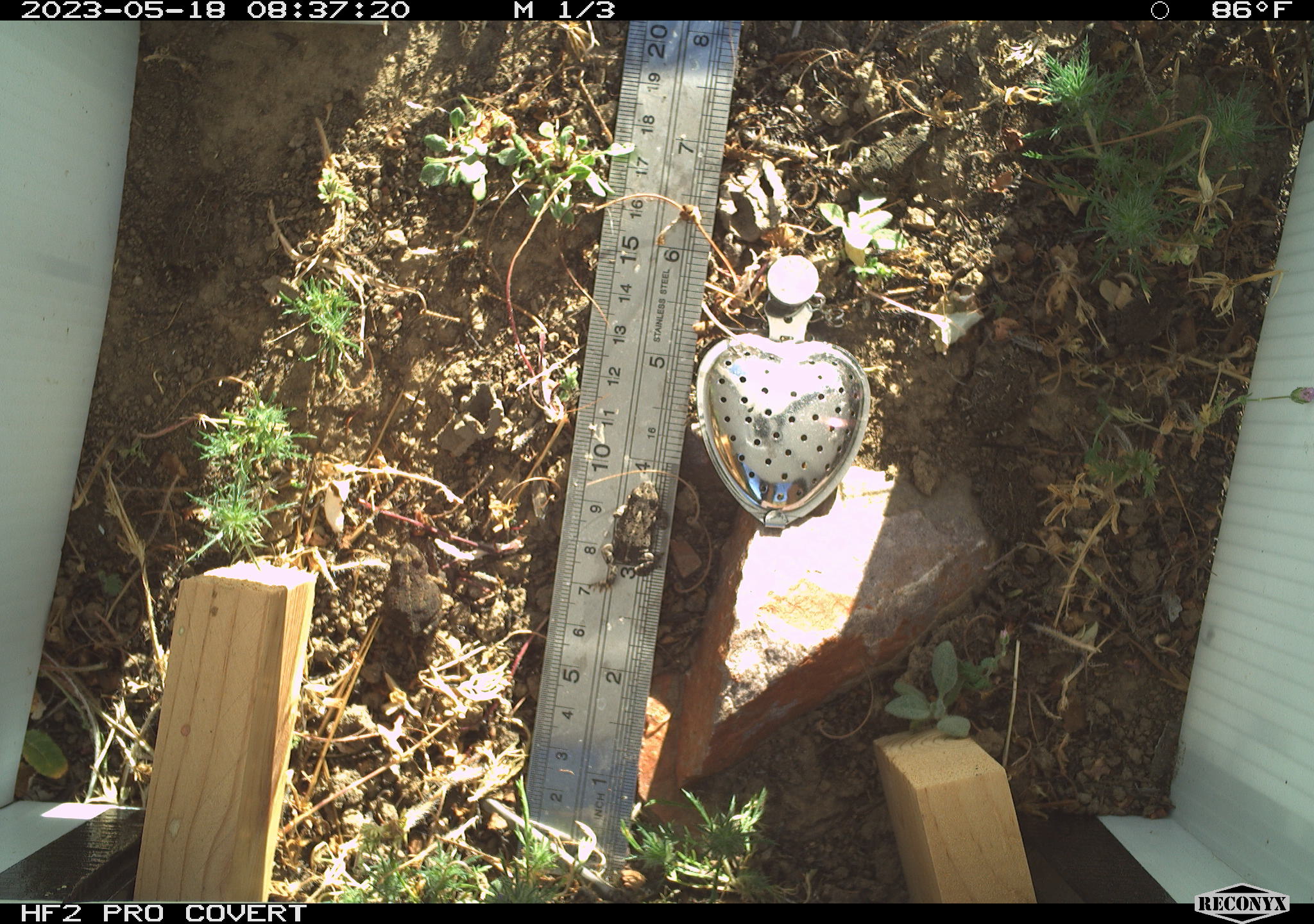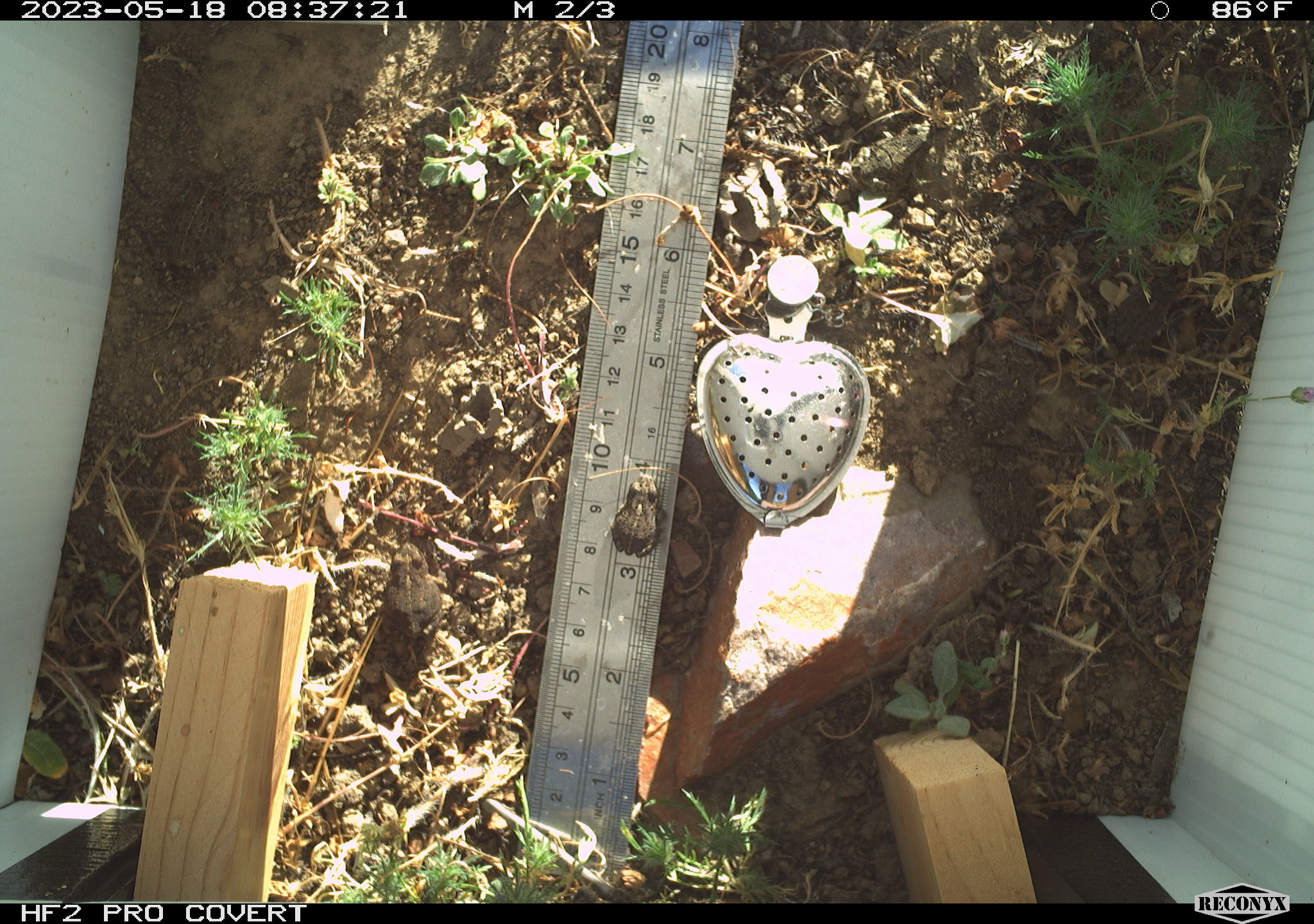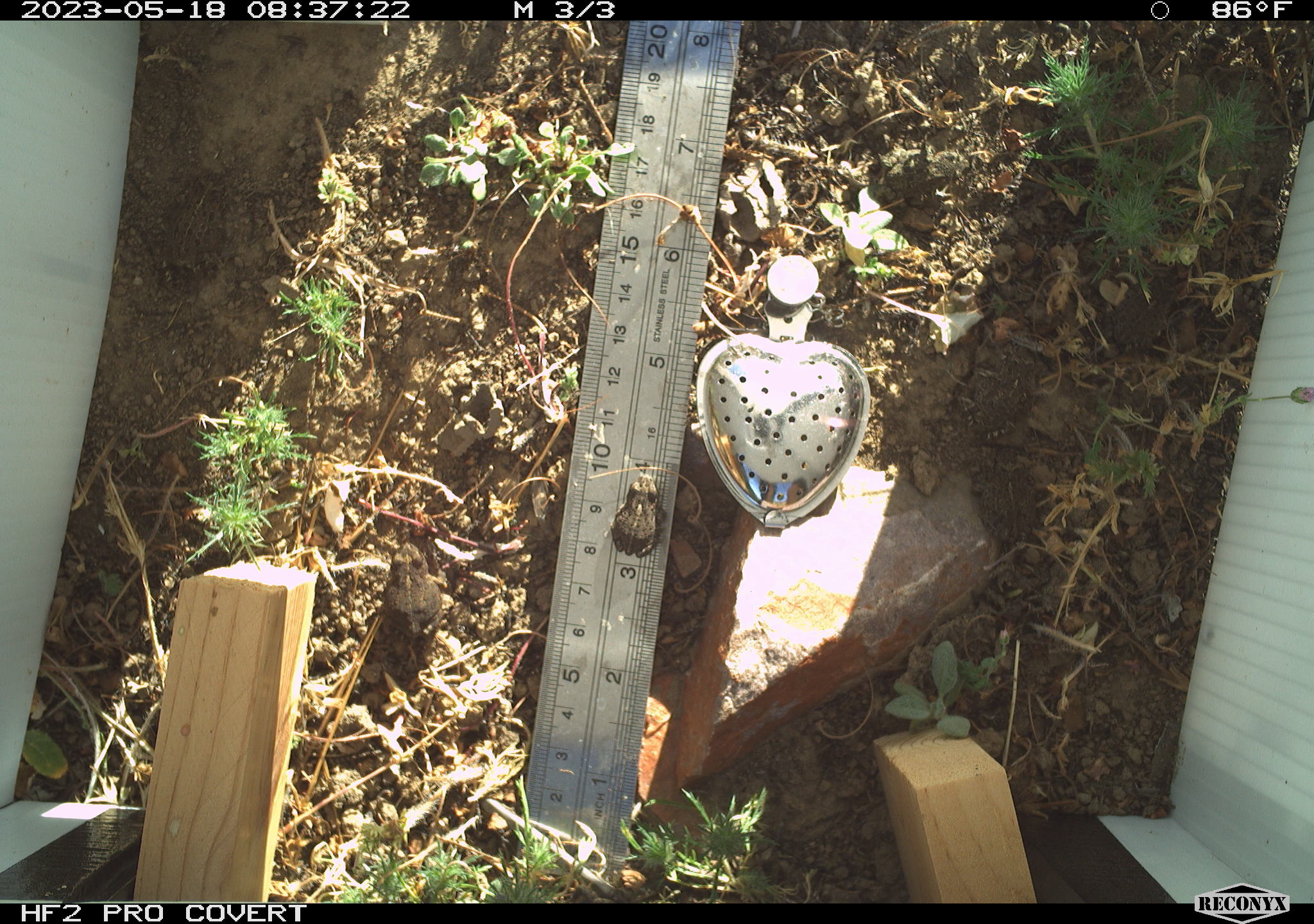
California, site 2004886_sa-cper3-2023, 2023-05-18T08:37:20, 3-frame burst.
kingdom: Animalia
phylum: Chordata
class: Amphibia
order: Anura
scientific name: Anura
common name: frogs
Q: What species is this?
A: Frogs (Anura).